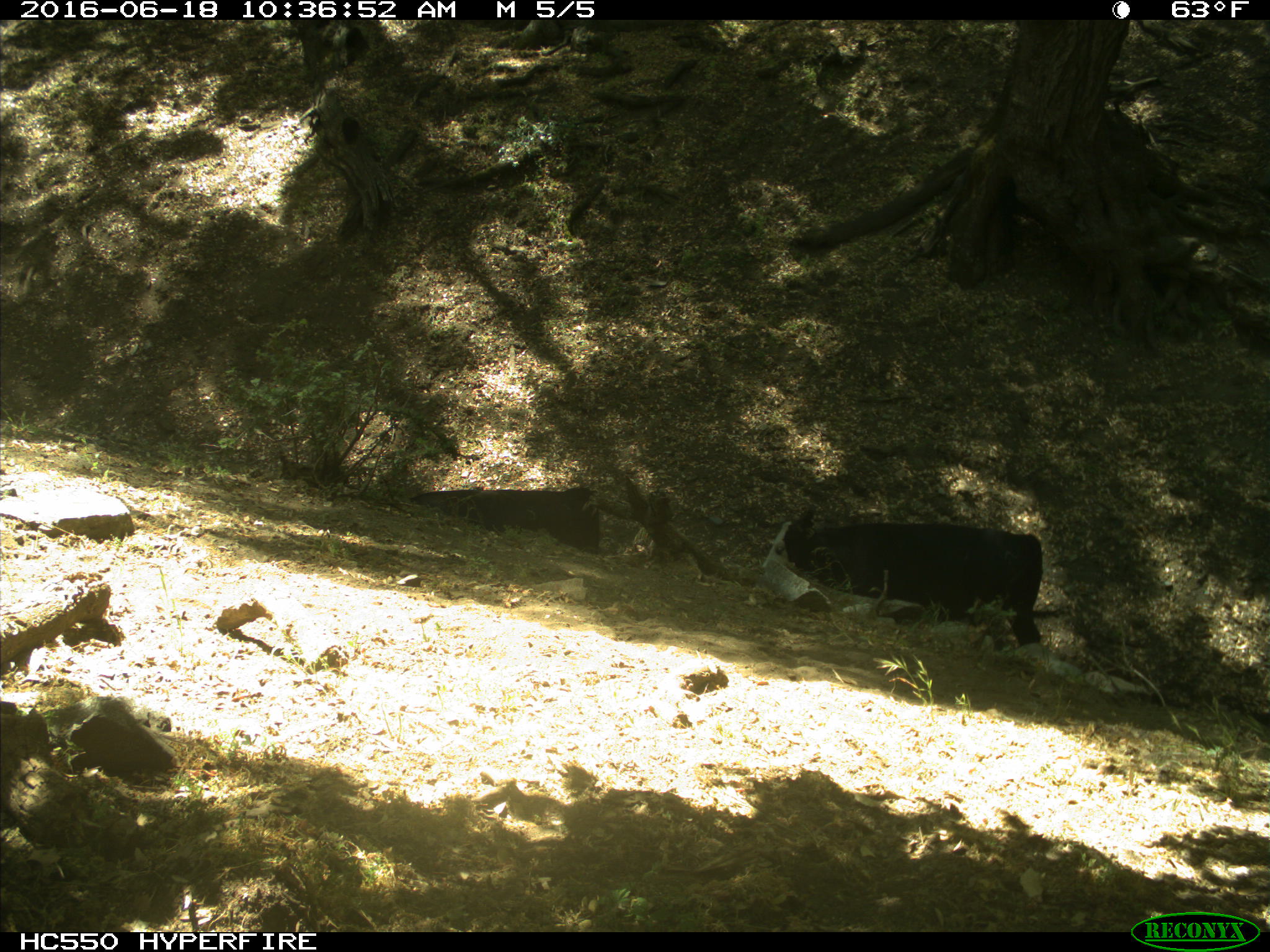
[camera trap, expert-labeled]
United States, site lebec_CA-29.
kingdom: Animalia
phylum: Chordata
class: Mammalia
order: Artiodactyla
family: Bovidae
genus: Bos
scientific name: Bos taurus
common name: domestic cow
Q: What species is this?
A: Bos taurus (domestic cow).